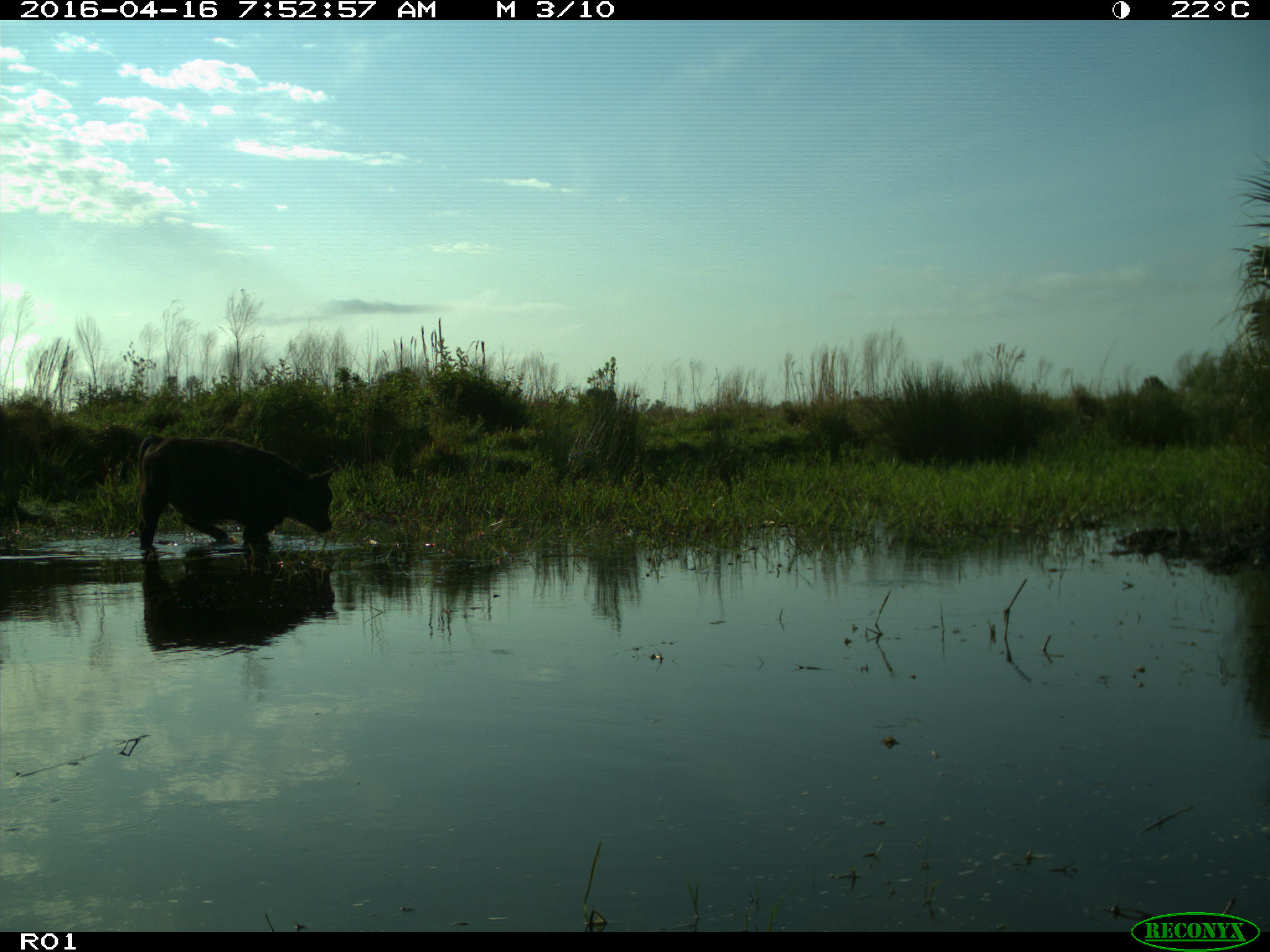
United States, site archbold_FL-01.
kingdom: Animalia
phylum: Chordata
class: Mammalia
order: Artiodactyla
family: Bovidae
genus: Bos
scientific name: Bos taurus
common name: domestic cow